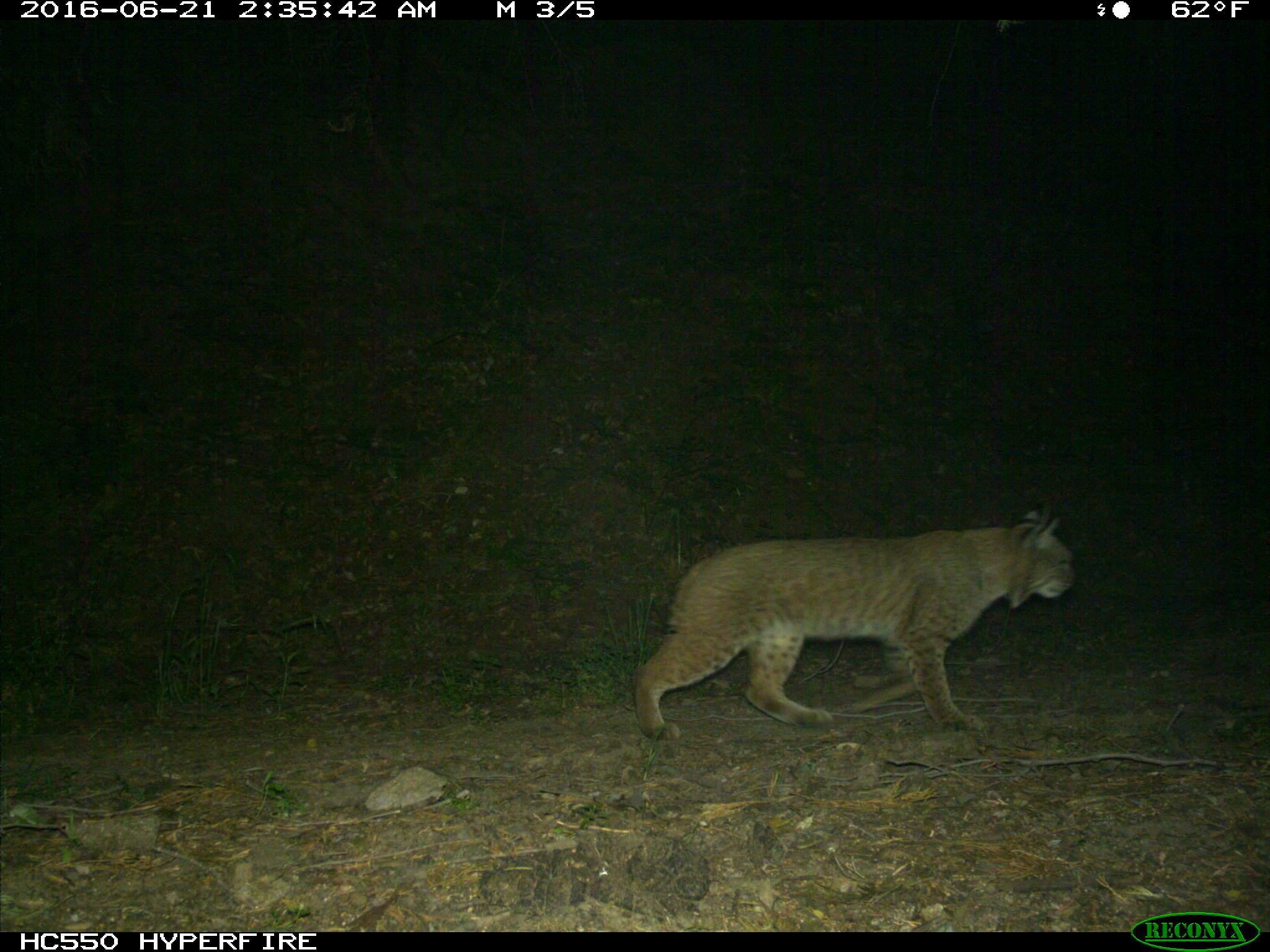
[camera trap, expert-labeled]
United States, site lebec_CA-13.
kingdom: Animalia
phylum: Chordata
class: Mammalia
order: Carnivora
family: Felidae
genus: Lynx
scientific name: Lynx rufus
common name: bobcat